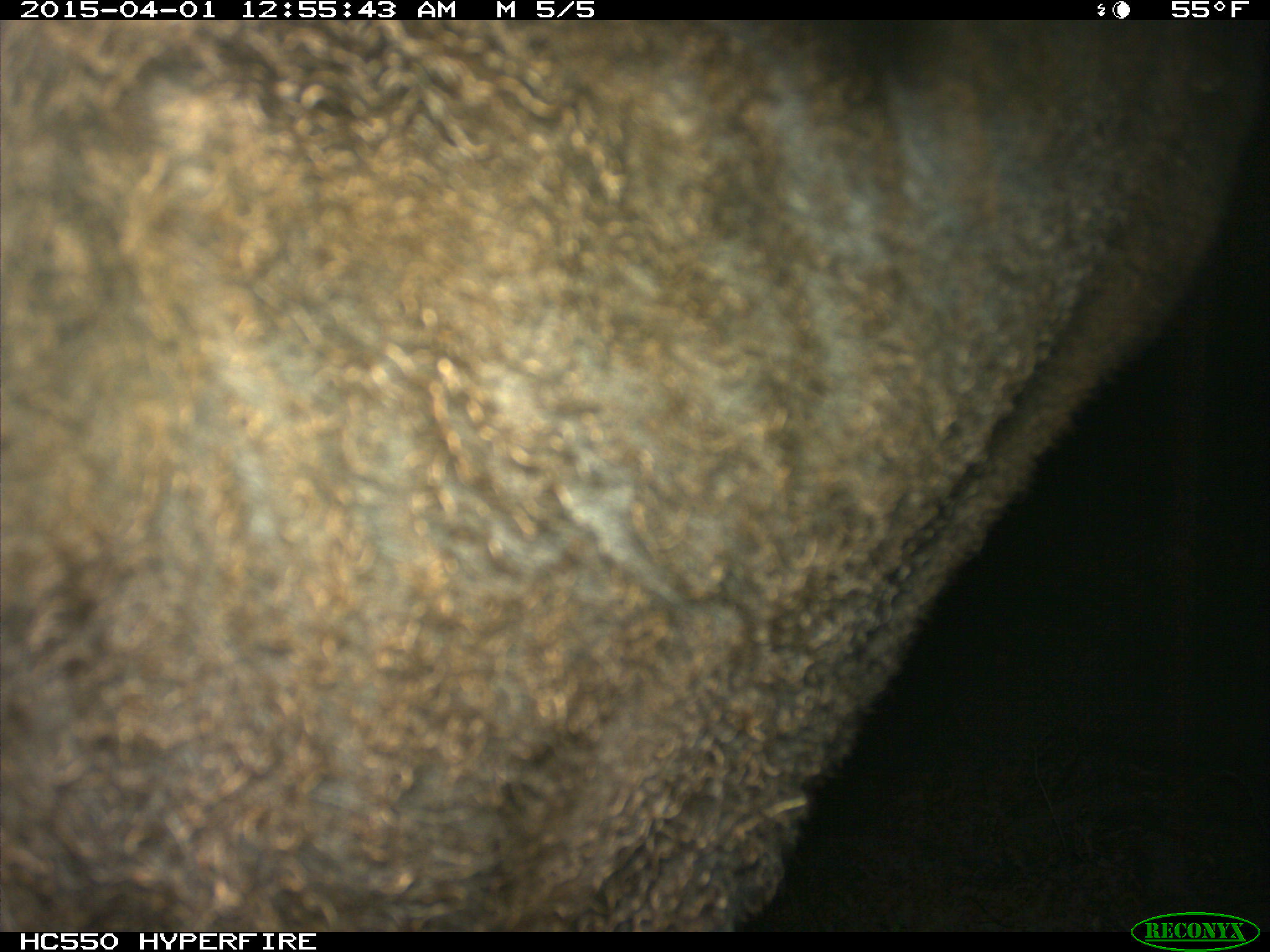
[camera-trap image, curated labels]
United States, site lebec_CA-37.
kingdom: Animalia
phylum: Chordata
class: Mammalia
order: Artiodactyla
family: Bovidae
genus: Bos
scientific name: Bos taurus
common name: domestic cow